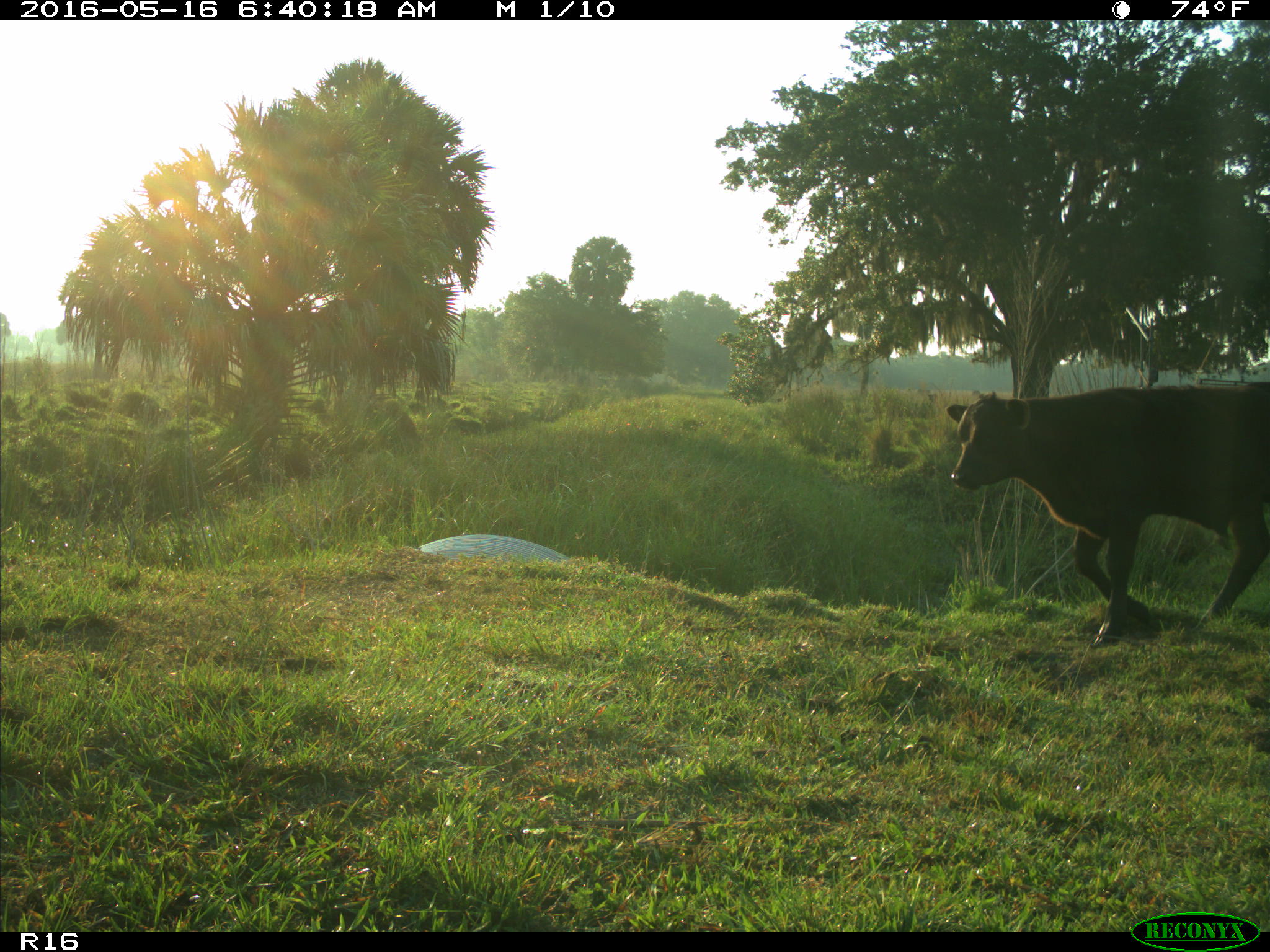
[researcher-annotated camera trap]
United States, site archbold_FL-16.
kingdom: Animalia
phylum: Chordata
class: Mammalia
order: Artiodactyla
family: Bovidae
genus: Bos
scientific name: Bos taurus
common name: domestic cow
Bos taurus (domestic cow).